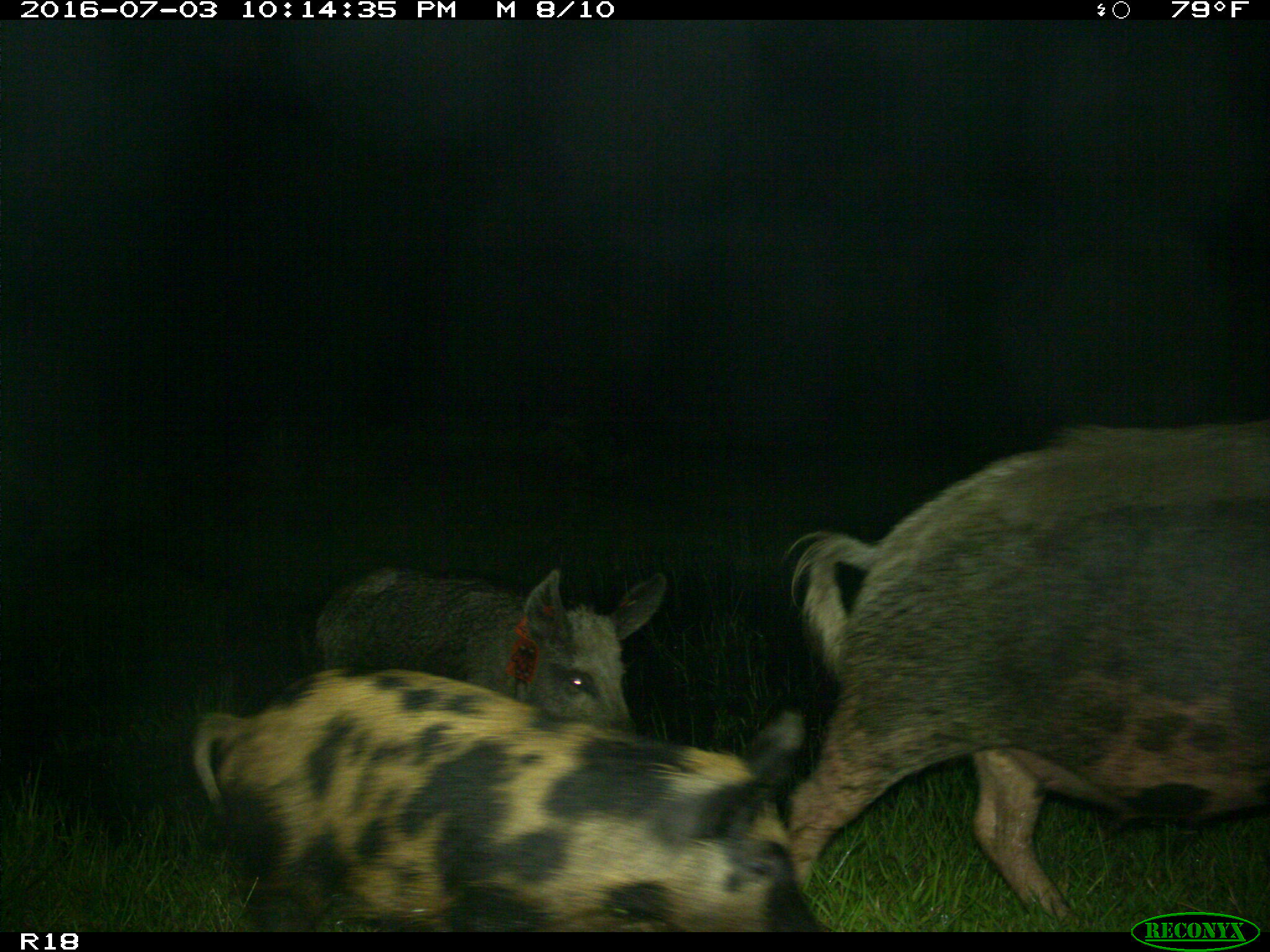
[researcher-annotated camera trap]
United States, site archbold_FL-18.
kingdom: Animalia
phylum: Chordata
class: Mammalia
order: Artiodactyla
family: Suidae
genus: Sus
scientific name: Sus scrofa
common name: wild boar